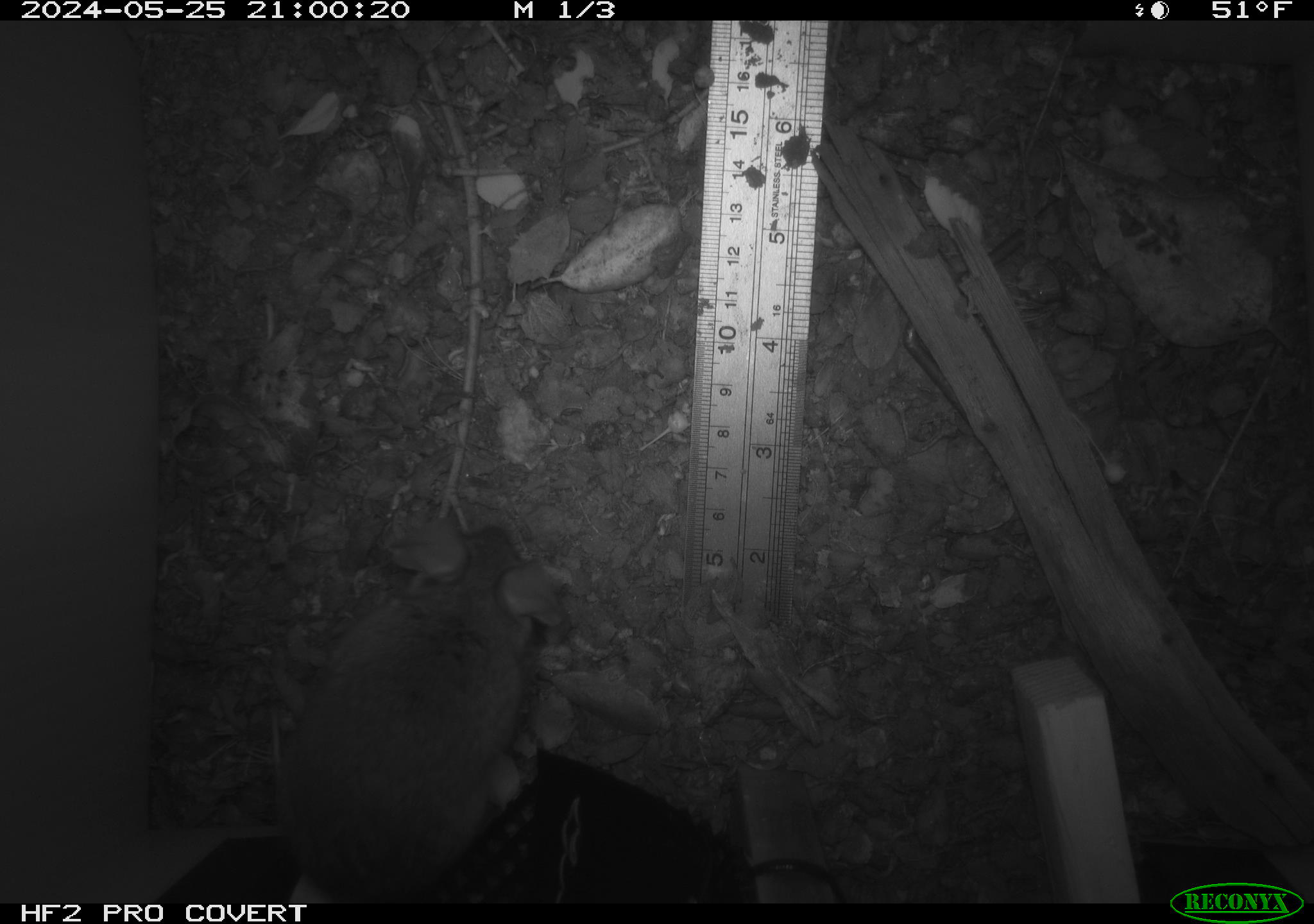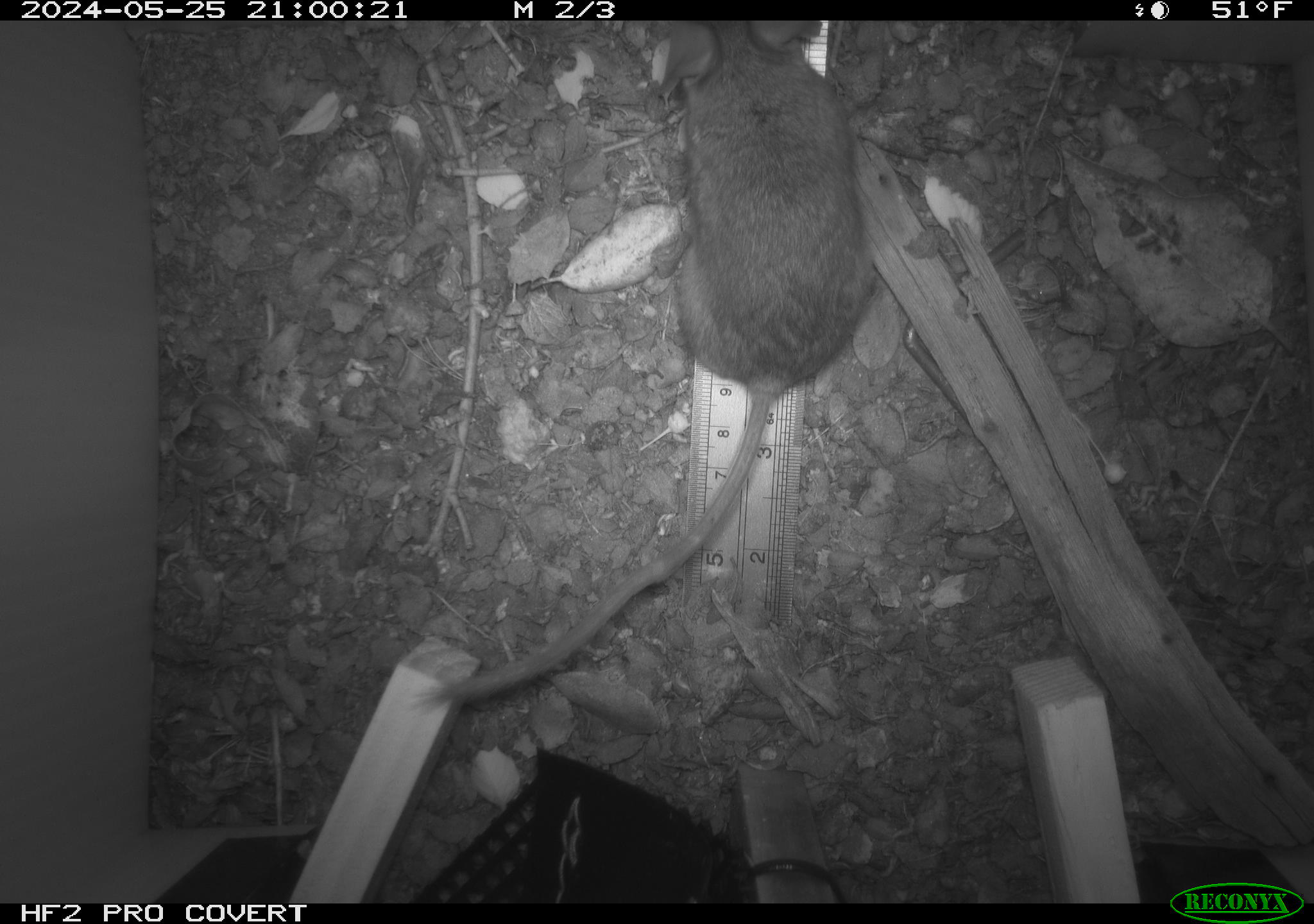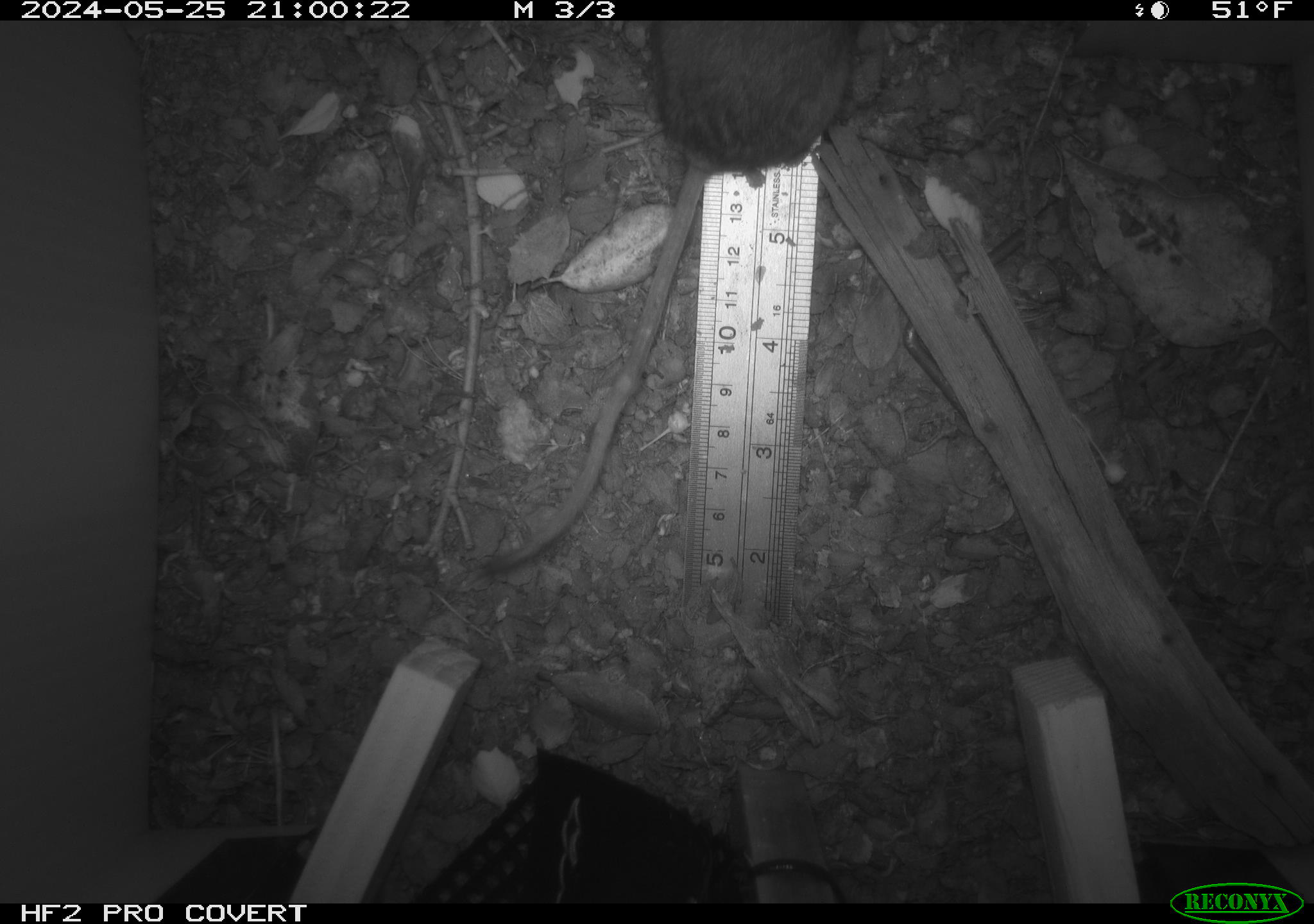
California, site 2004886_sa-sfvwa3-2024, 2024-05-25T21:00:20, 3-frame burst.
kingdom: Animalia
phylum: Chordata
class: Mammalia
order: Rodentia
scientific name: Rodentia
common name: mouse species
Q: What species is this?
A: Mouse species (Rodentia).